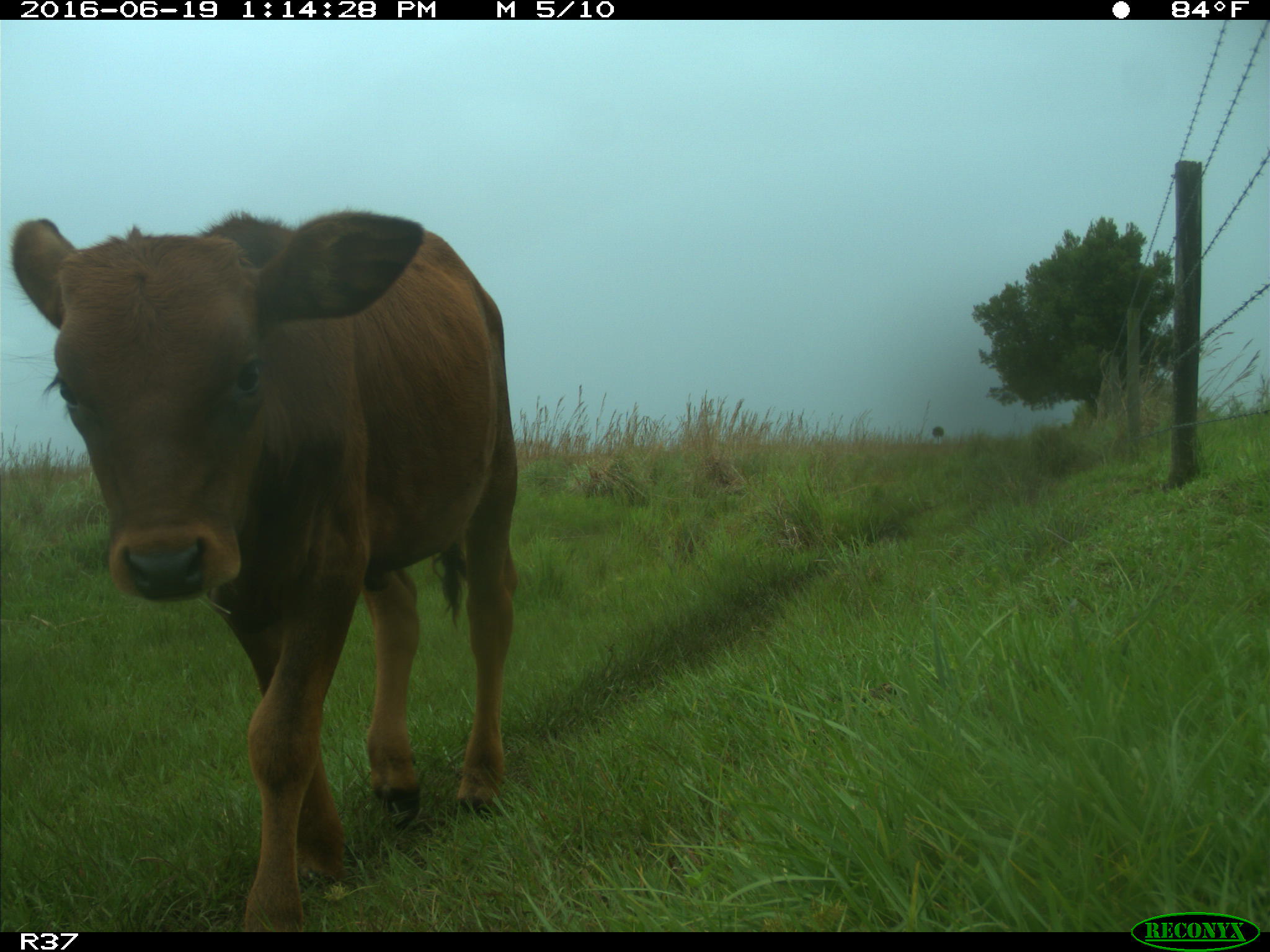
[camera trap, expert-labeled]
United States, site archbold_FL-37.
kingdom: Animalia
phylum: Chordata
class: Mammalia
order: Artiodactyla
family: Bovidae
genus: Bos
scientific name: Bos taurus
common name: domestic cow